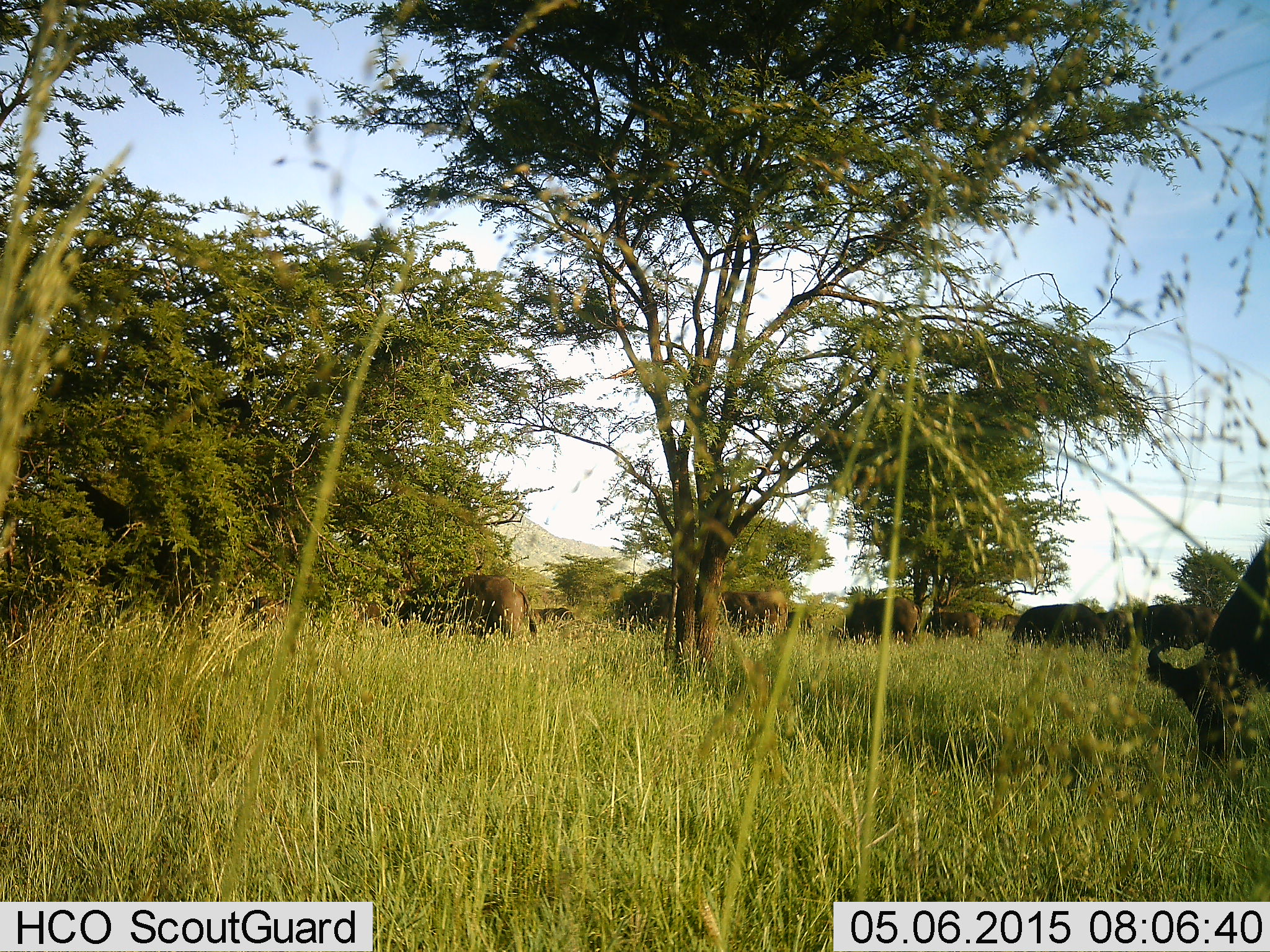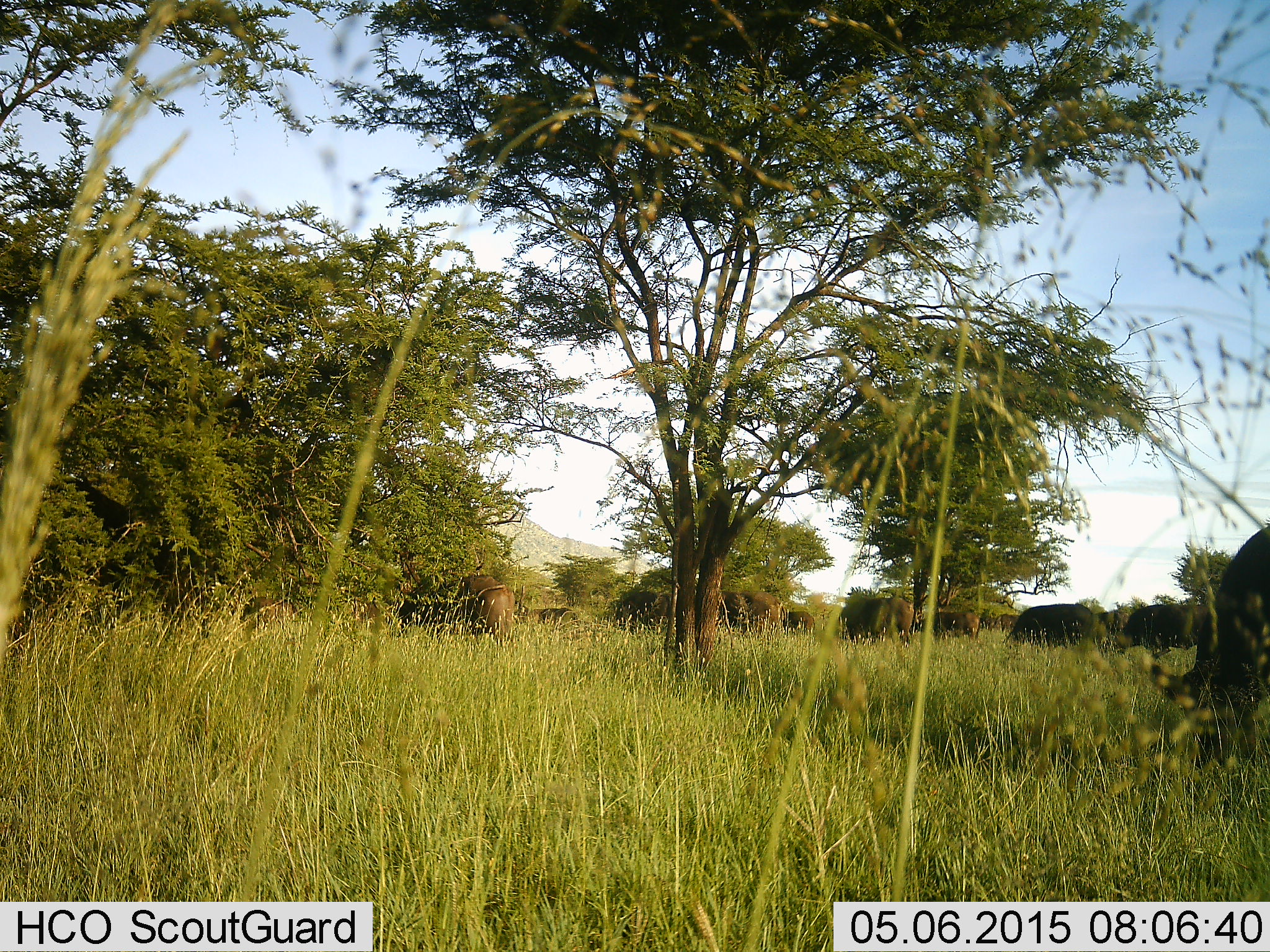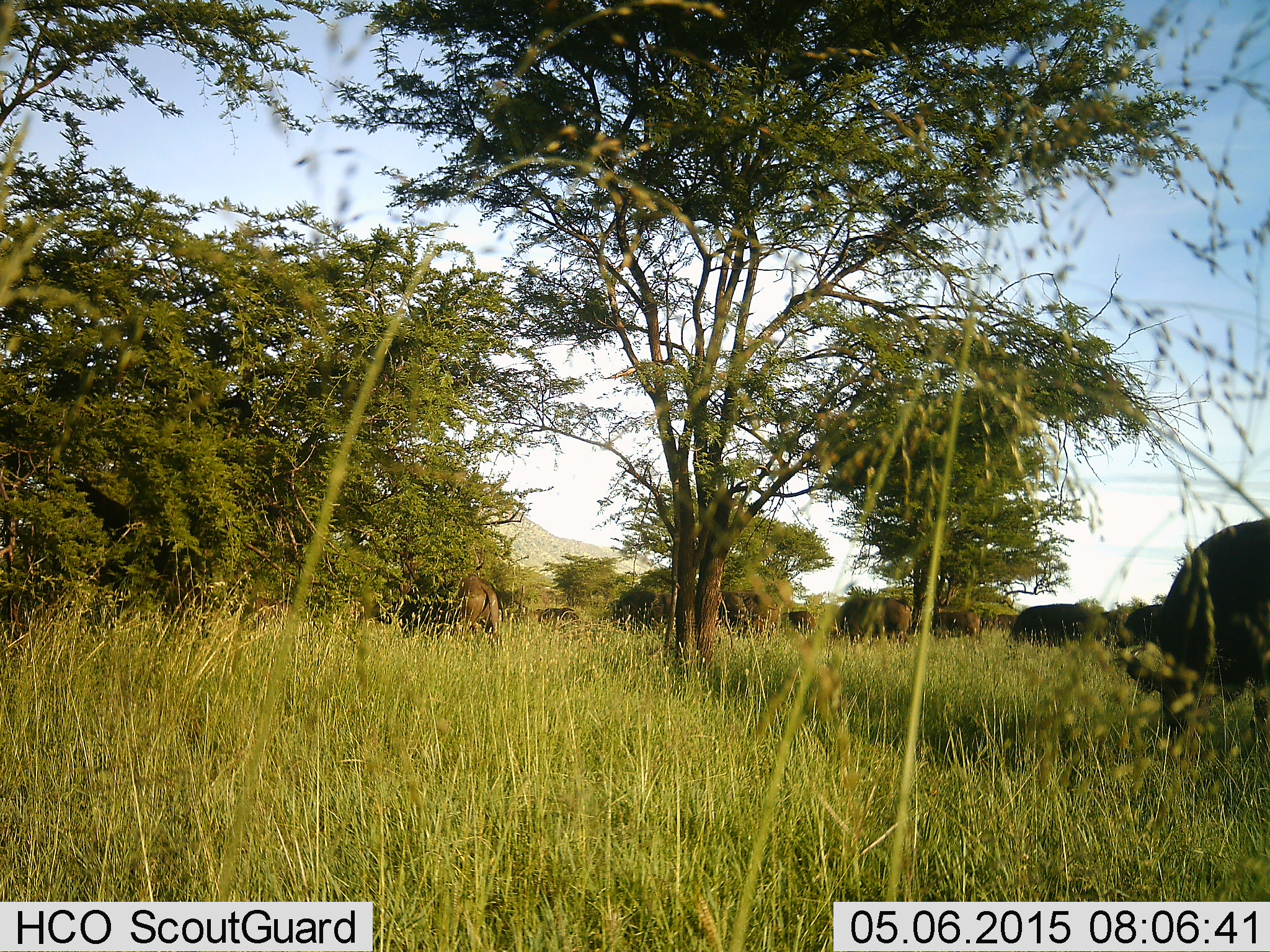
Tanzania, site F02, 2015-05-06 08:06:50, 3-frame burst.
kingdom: Animalia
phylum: Chordata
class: Mammalia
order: Artiodactyla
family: Bovidae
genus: Syncerus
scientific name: Syncerus caffer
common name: cape buffalo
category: buffalo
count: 11-50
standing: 44%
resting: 11%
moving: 22%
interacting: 0%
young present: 0%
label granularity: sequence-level